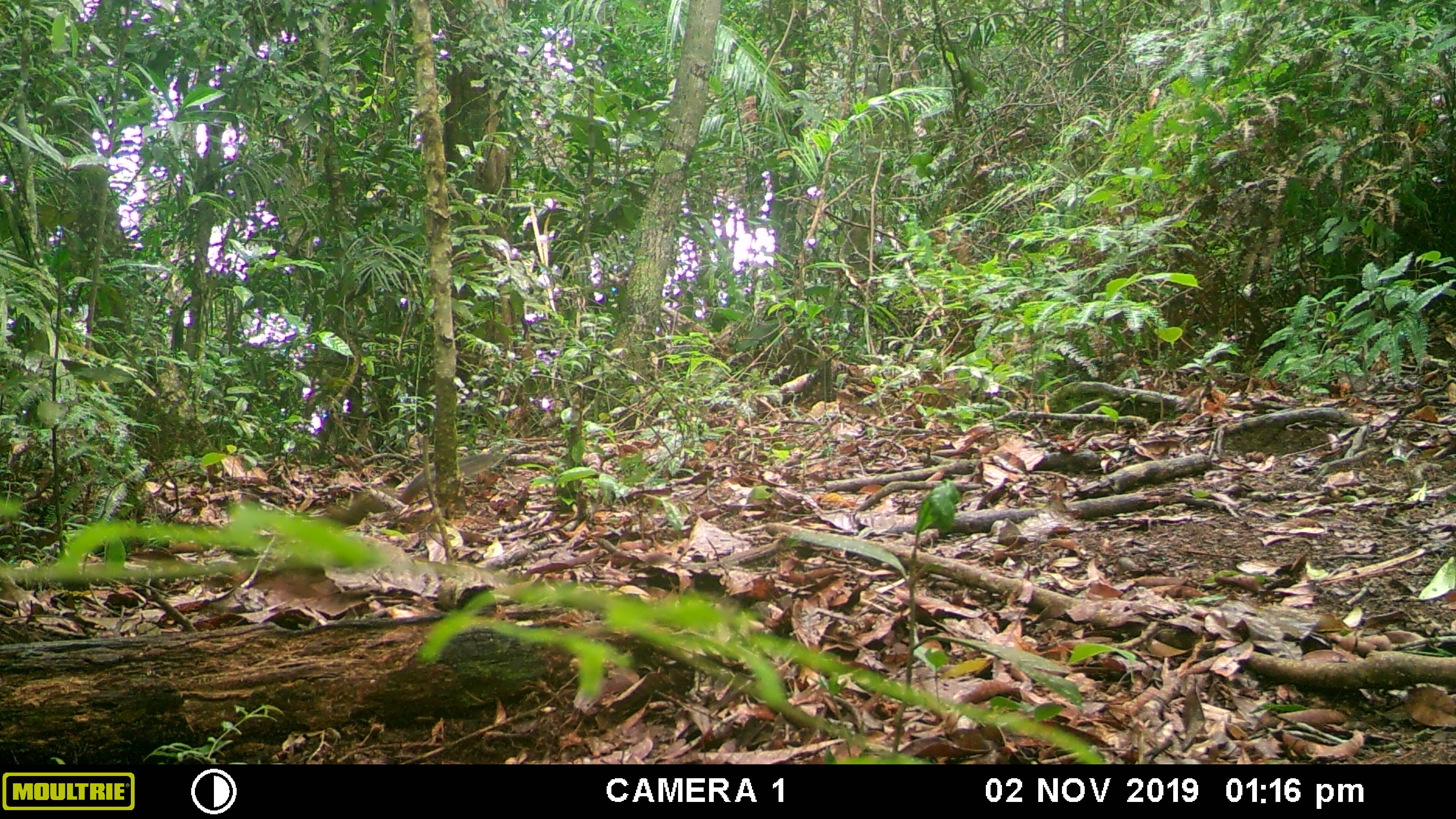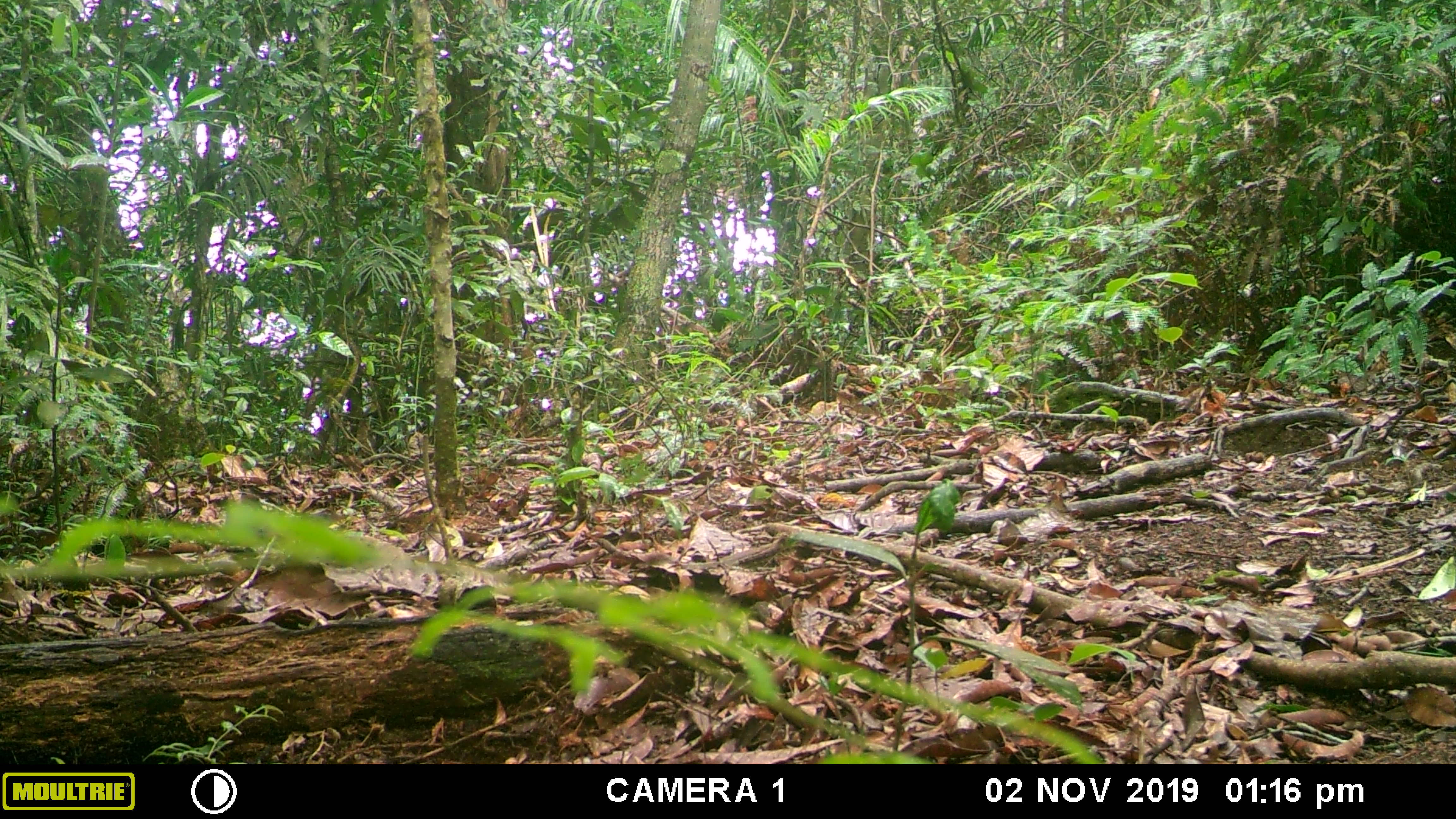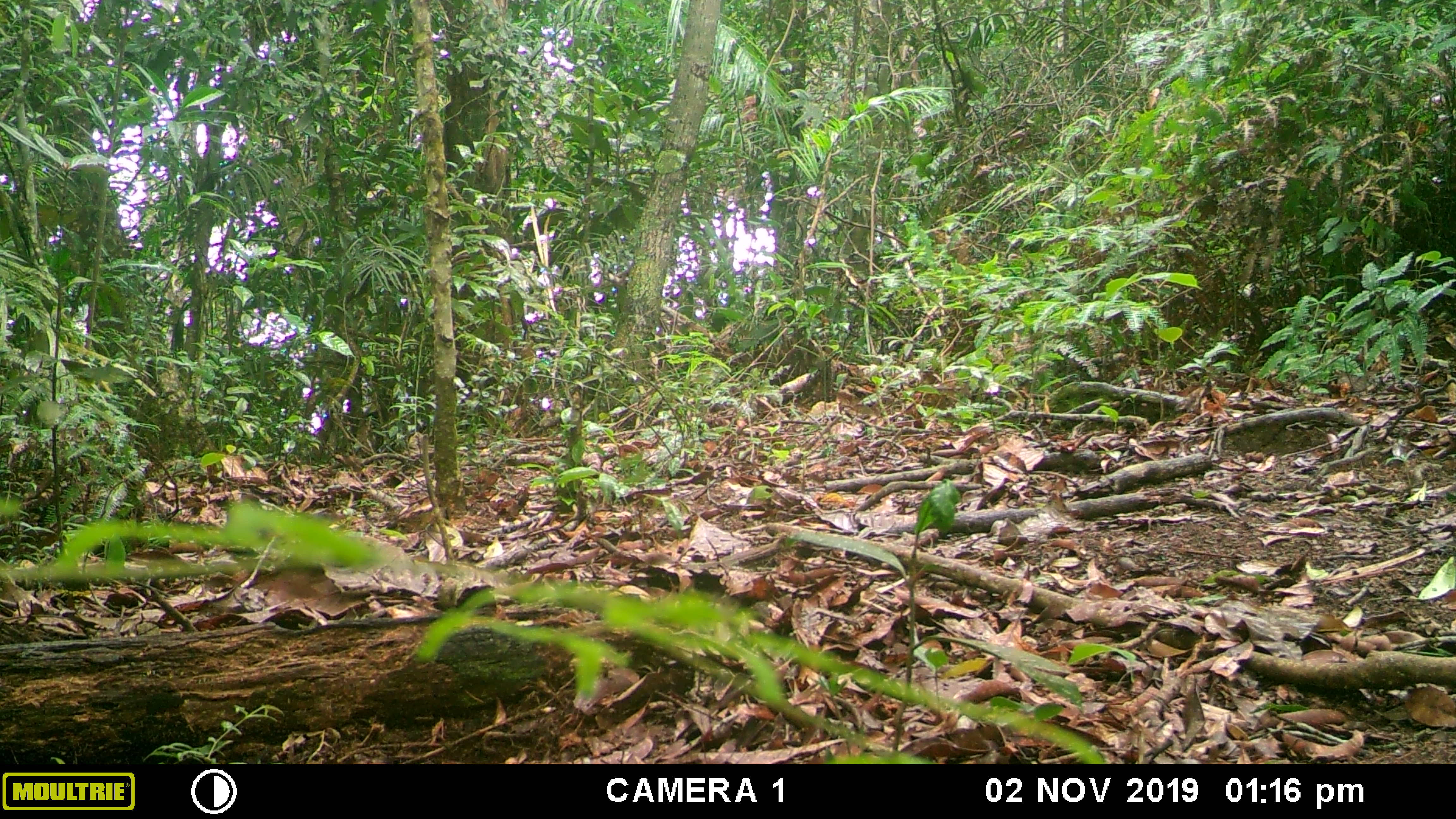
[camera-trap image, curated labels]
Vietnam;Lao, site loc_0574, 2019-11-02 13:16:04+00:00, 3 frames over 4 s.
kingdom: Animalia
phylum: Chordata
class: Mammalia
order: Rodentia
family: Sciuridae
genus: Dremomys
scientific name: Dremomys rufigenis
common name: red-cheeked squirrel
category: red cheeked squirrel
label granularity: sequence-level